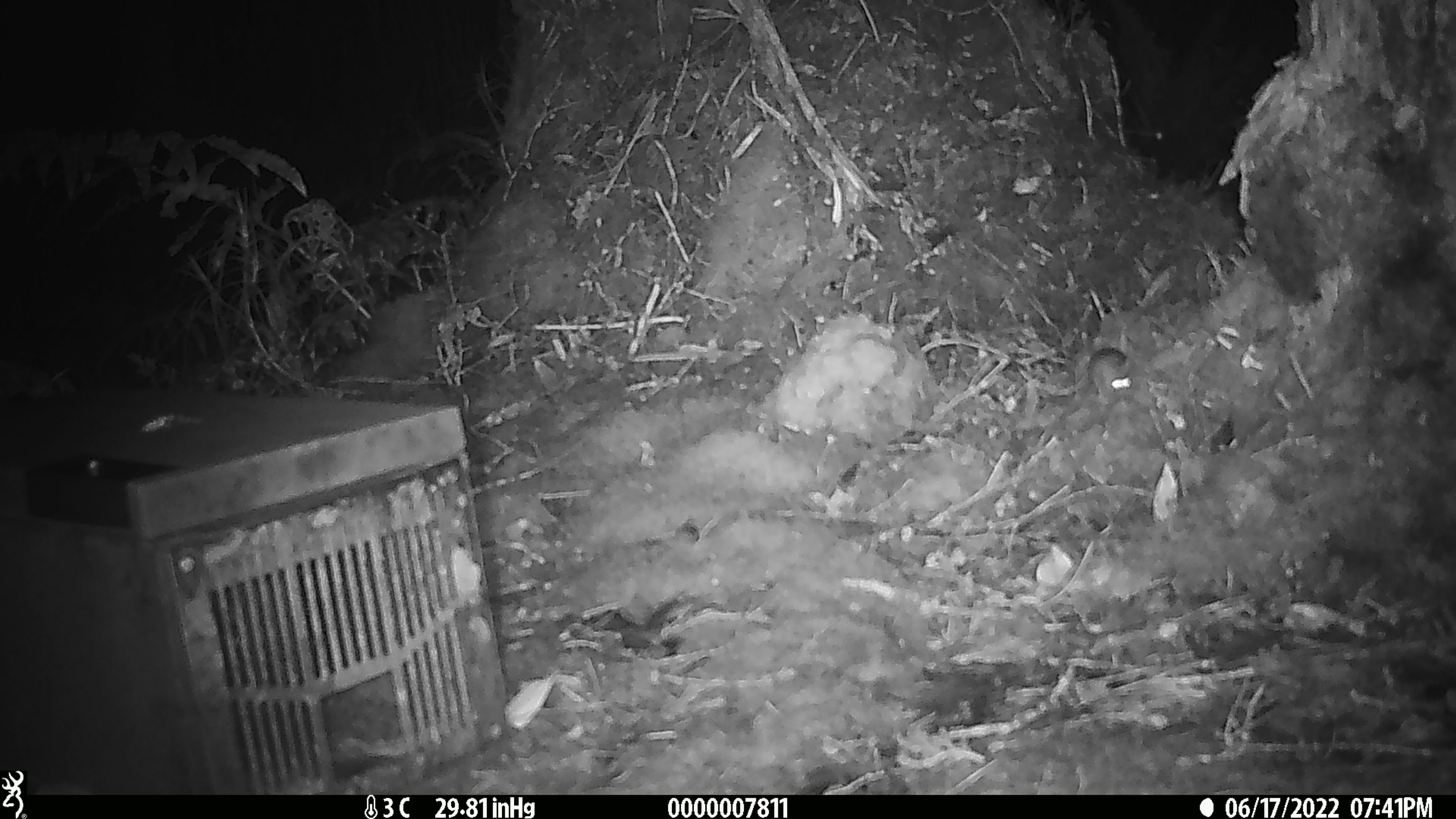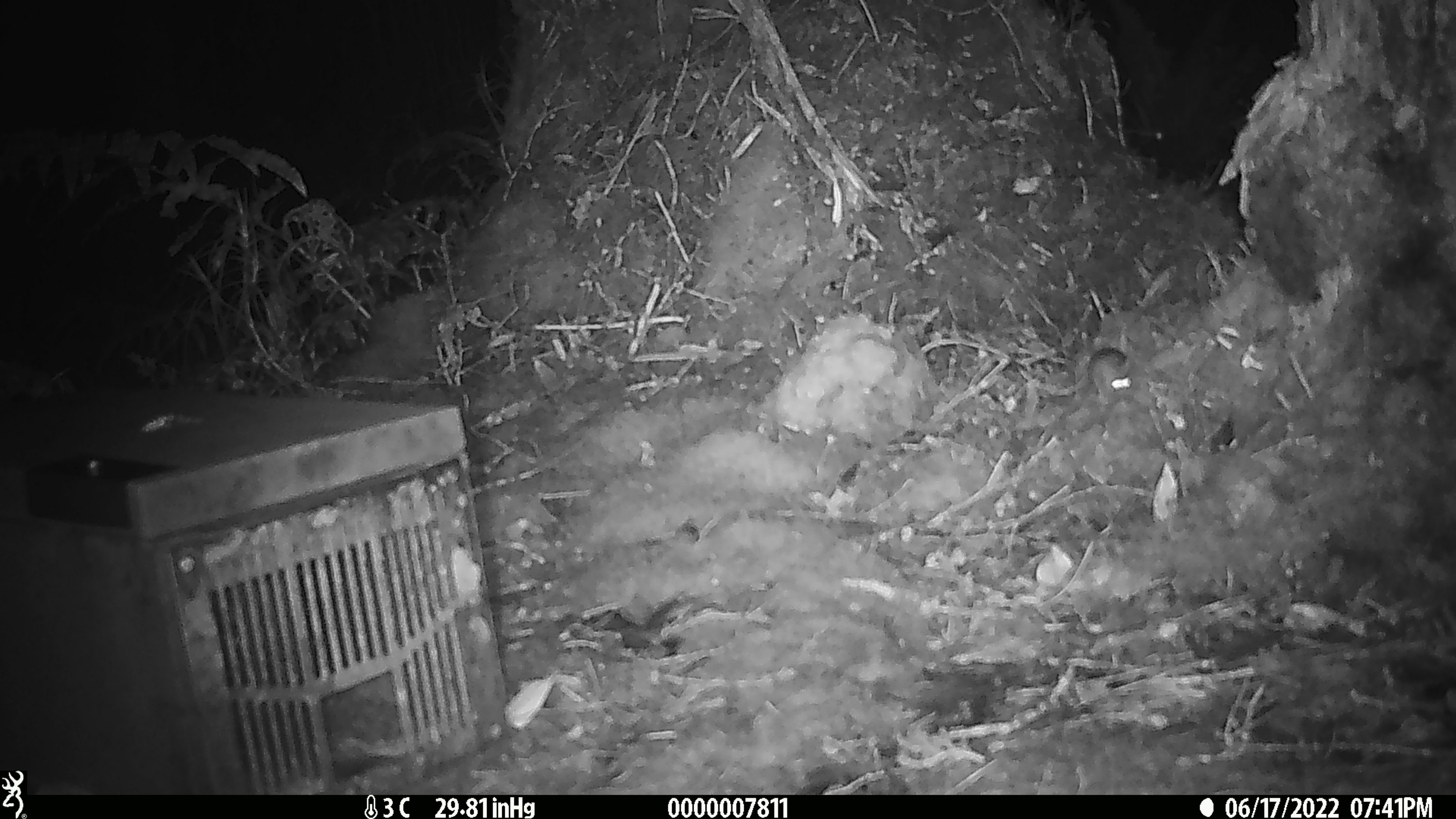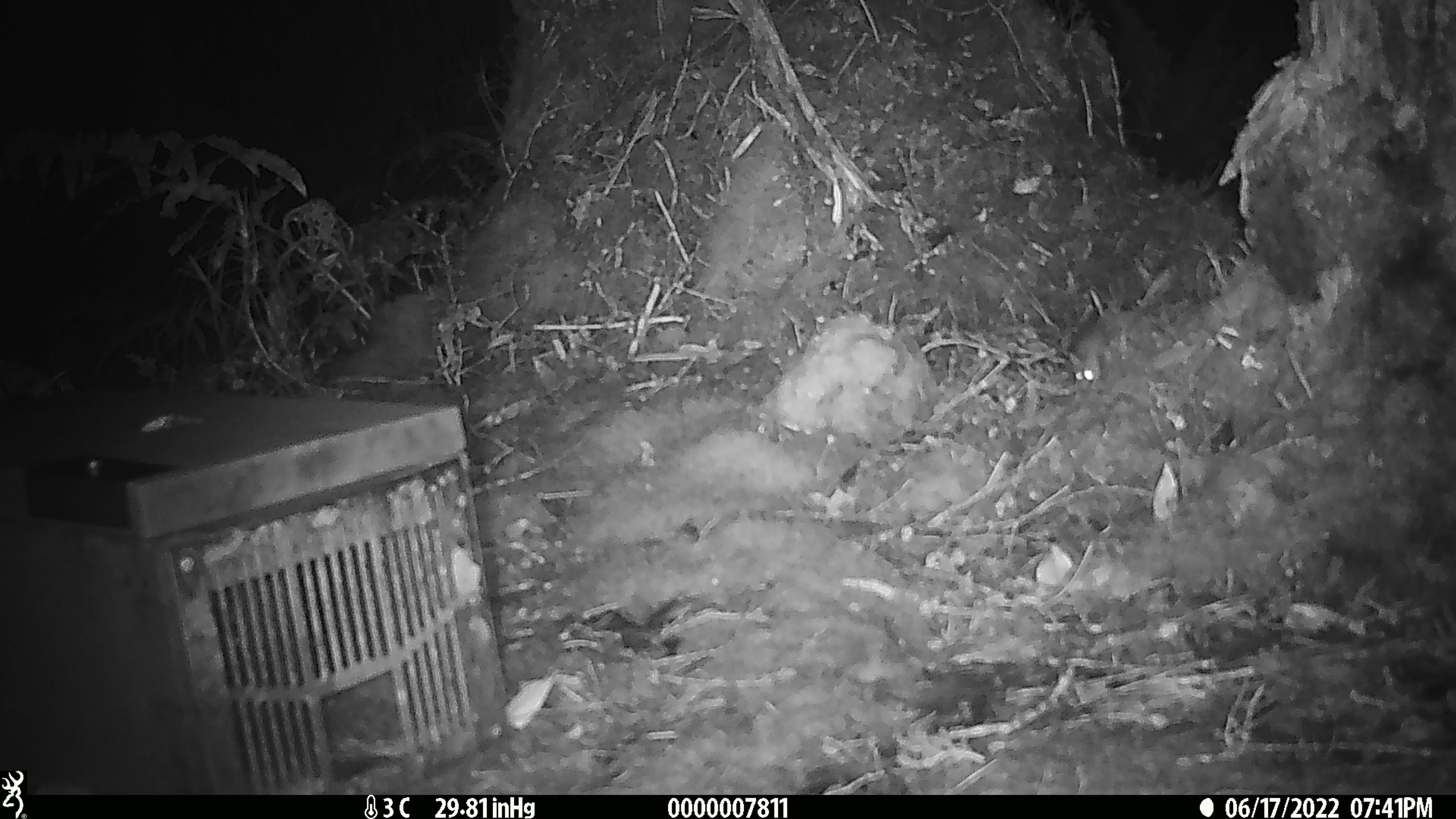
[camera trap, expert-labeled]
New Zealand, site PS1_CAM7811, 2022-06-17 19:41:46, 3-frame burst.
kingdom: Animalia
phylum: Chordata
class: Mammalia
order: Rodentia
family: Muridae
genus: Mus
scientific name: Mus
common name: mouse